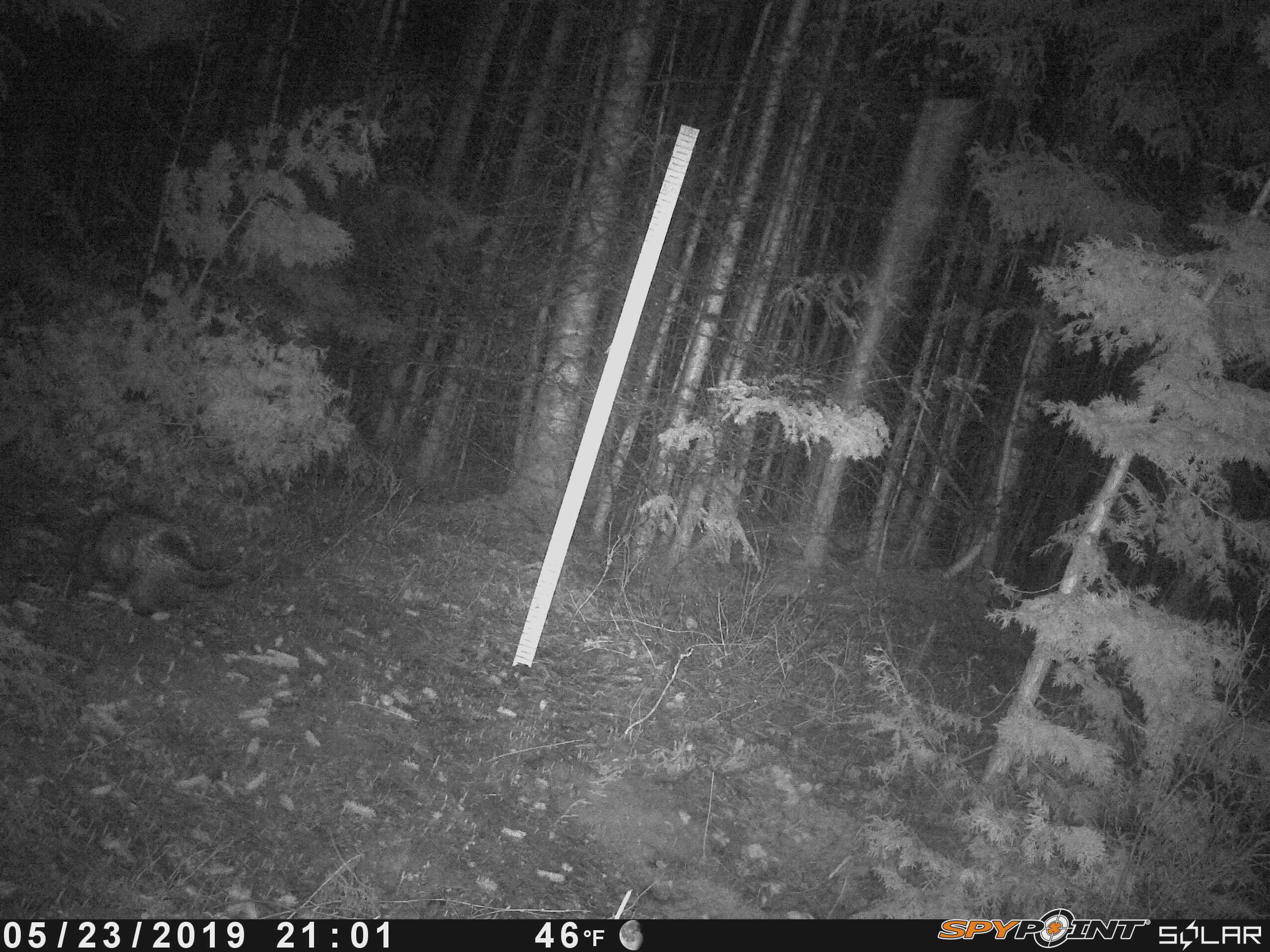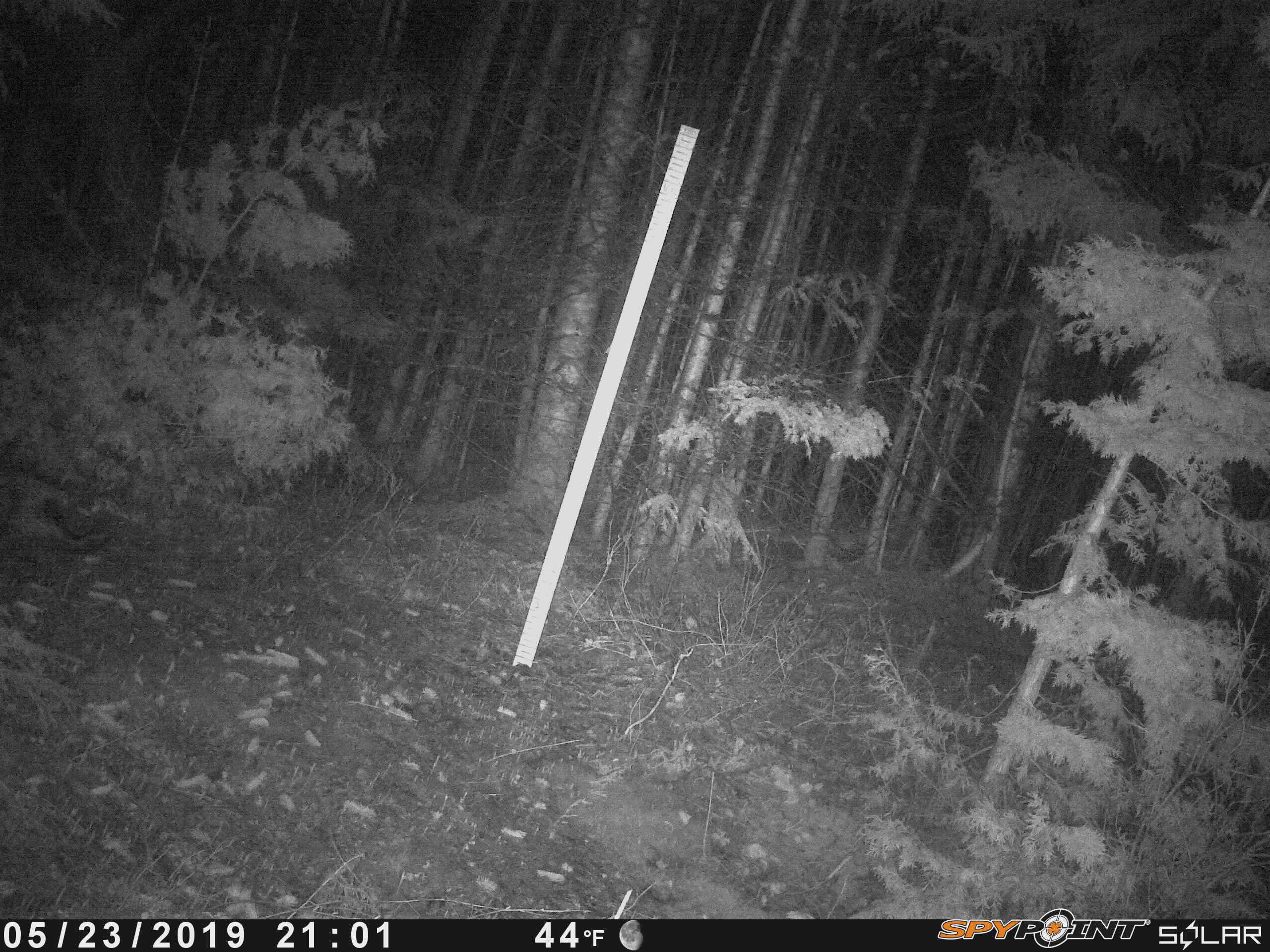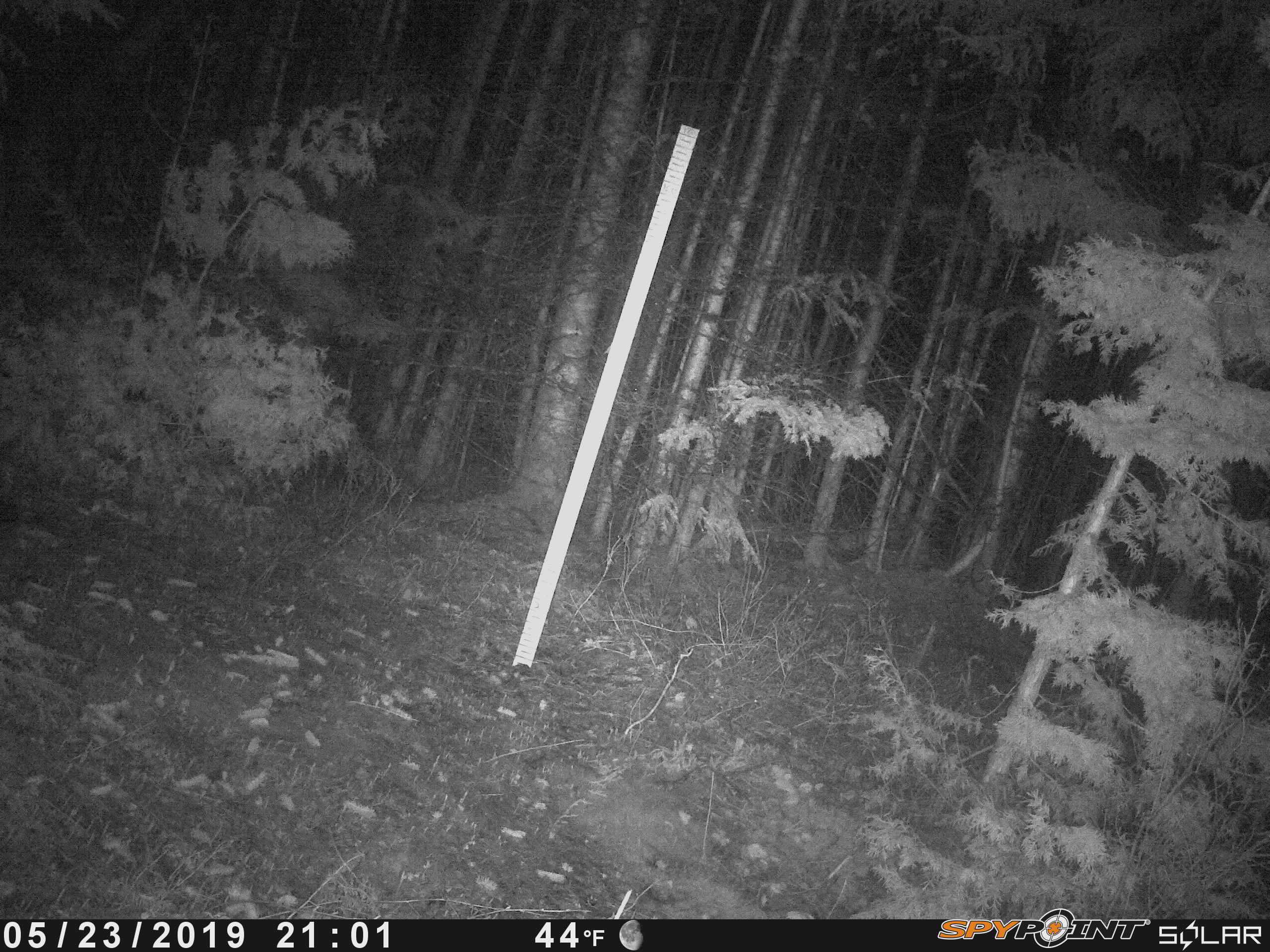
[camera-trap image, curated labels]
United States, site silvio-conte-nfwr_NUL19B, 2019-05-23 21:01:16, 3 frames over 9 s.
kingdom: Animalia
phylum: Chordata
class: Mammalia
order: Rodentia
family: Erethizontidae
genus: Erethizon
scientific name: Erethizon dorsatum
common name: porcupine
Porcupine (Erethizon dorsatum).